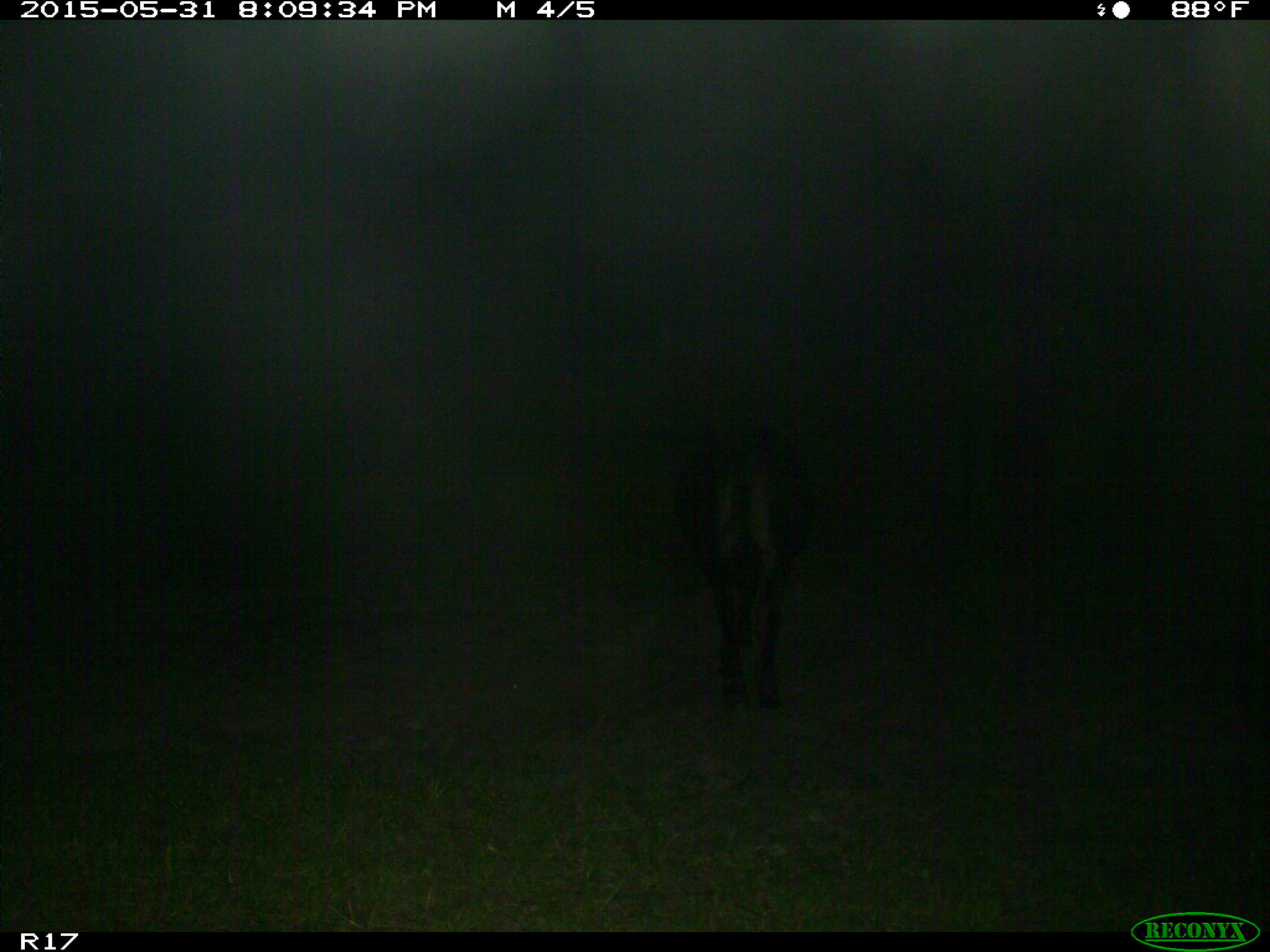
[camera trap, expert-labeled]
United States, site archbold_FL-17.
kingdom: Animalia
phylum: Chordata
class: Mammalia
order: Artiodactyla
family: Bovidae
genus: Bos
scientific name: Bos taurus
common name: domestic cow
Bos taurus (domestic cow).